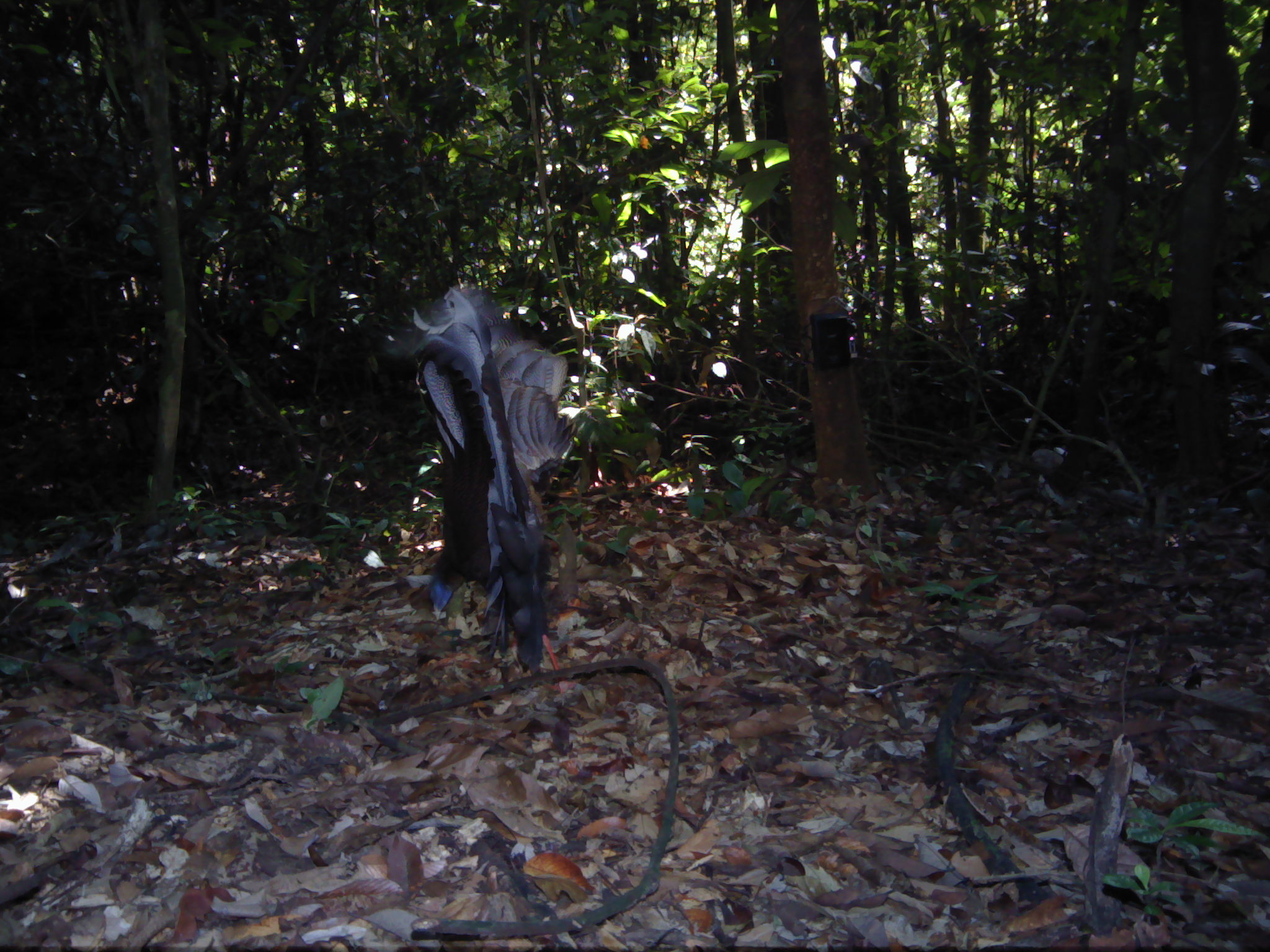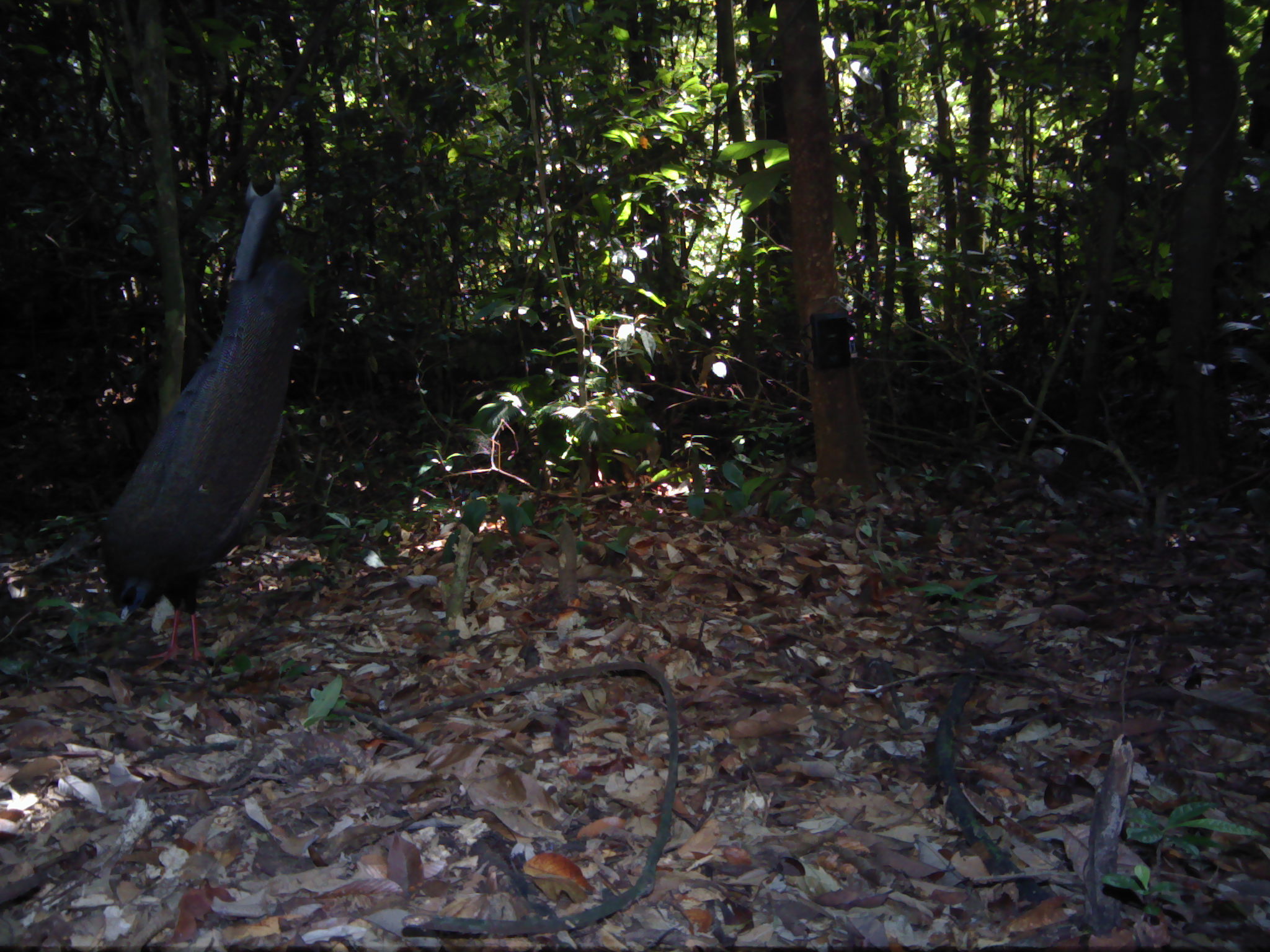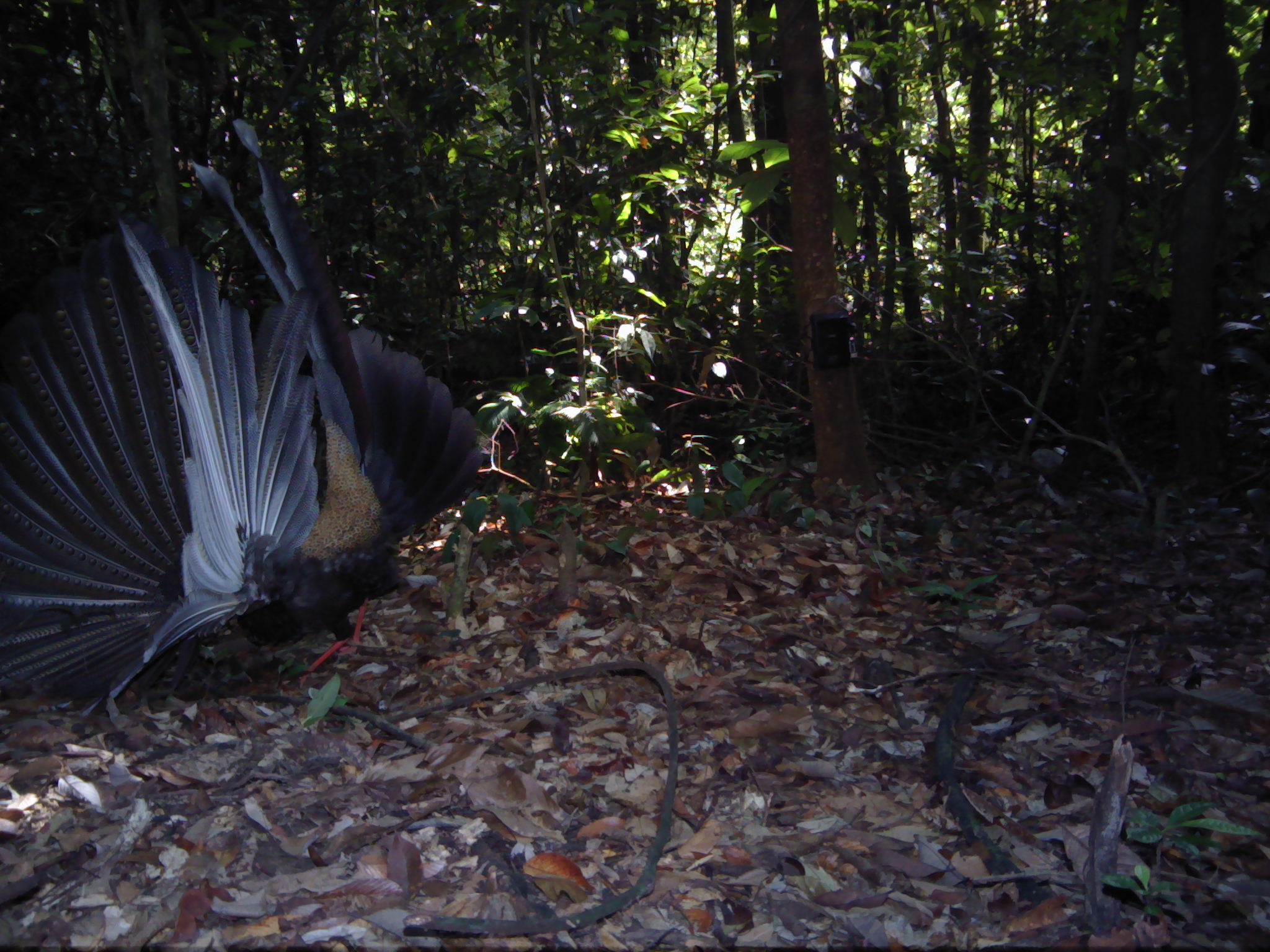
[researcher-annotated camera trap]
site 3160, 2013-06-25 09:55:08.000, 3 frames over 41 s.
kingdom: Animalia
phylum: Chordata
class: Aves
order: Galliformes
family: Phasianidae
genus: Argusianus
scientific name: Argusianus argus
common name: great argus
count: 1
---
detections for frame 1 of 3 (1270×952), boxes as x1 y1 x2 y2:
argusianus argus: 383 280 578 695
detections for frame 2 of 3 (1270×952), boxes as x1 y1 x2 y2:
argusianus argus: 100 171 304 672